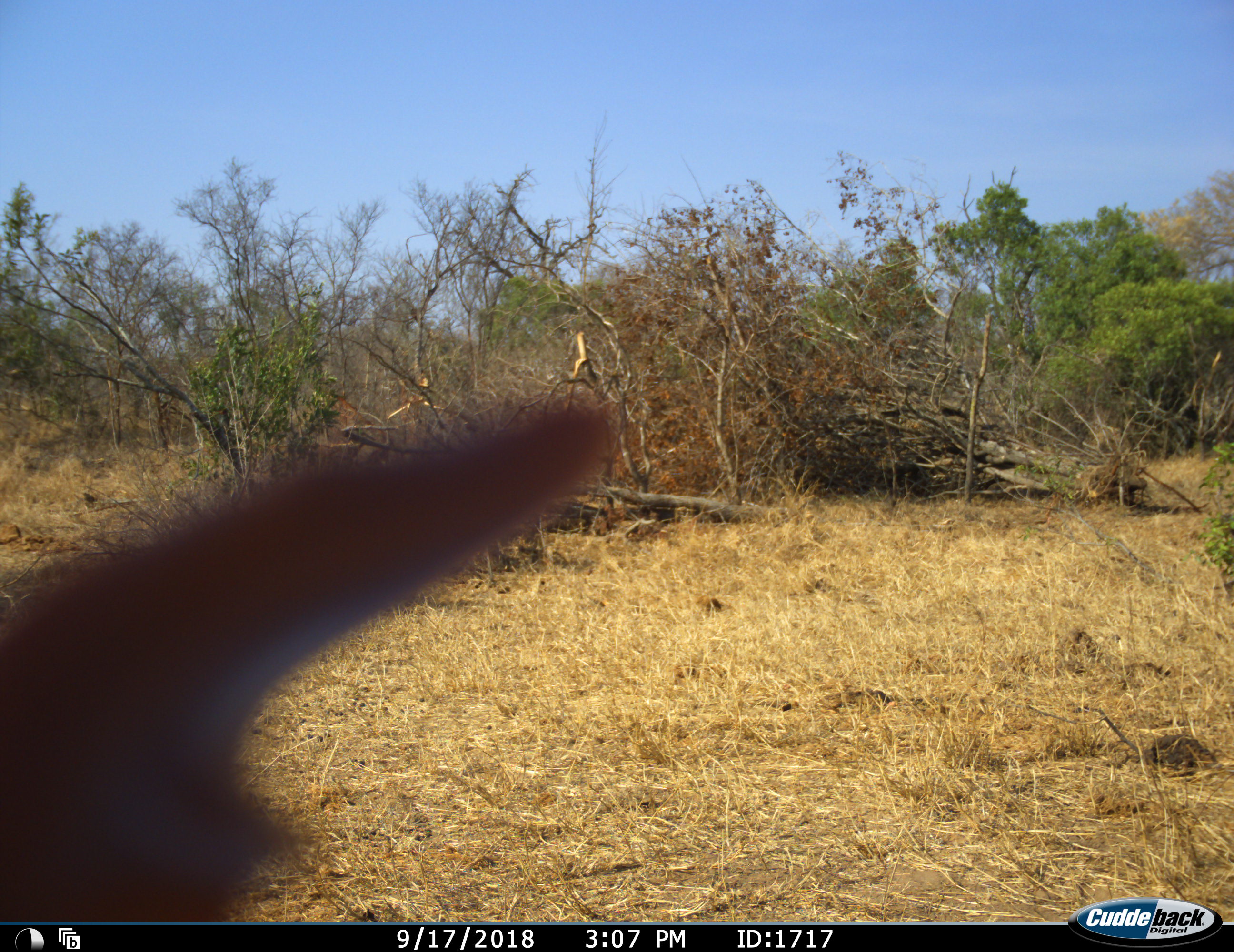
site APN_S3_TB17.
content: unidentified animal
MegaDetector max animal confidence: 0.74